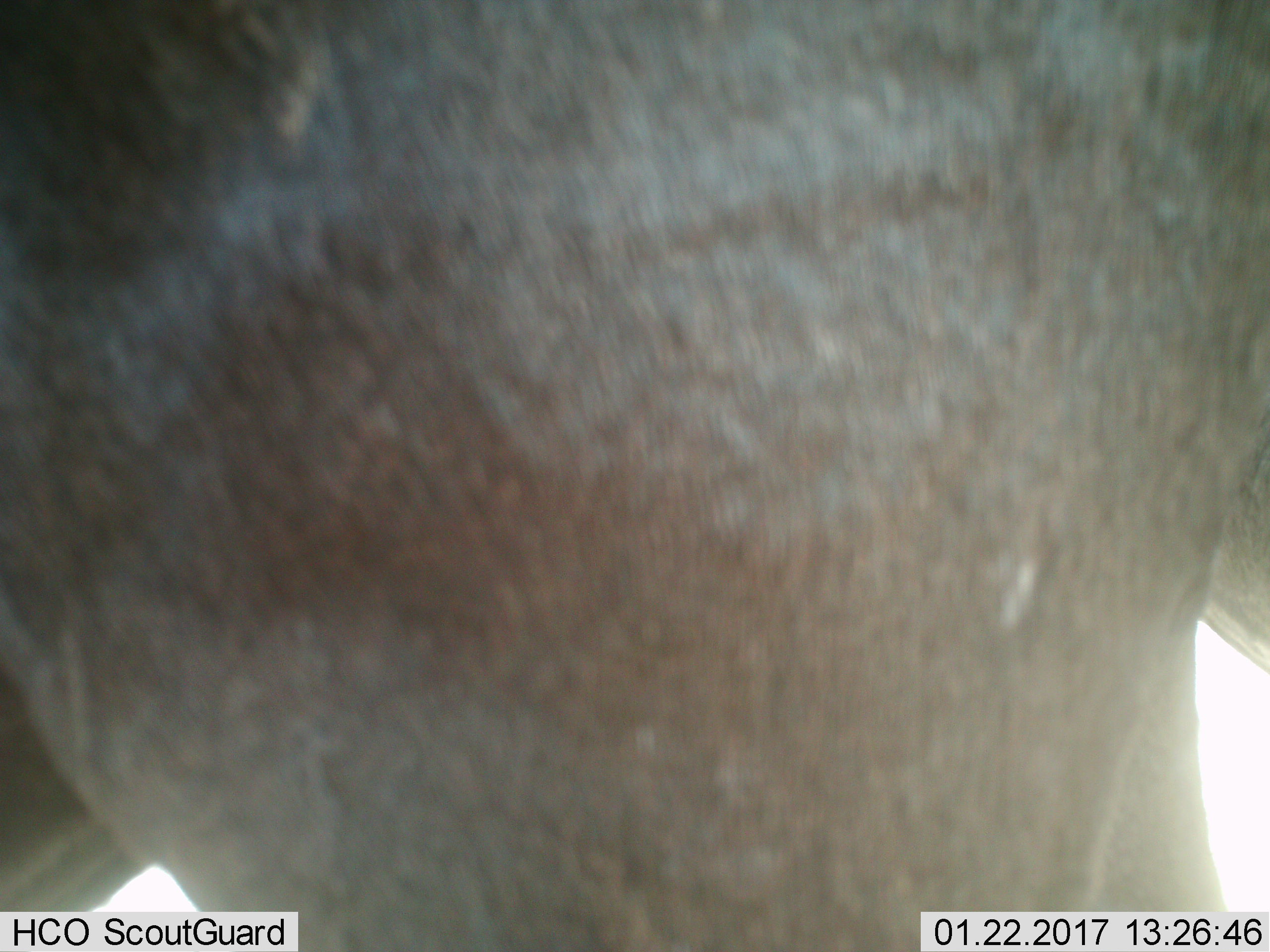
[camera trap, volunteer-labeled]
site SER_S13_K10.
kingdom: Animalia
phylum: Chordata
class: Mammalia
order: Artiodactyla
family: Bovidae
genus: Connochaetes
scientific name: Connochaetes taurinus taurinus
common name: blue wildebeest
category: wildebeestblue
Wildebeestblue (blue wildebeest) (Connochaetes taurinus taurinus), count 1. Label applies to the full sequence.